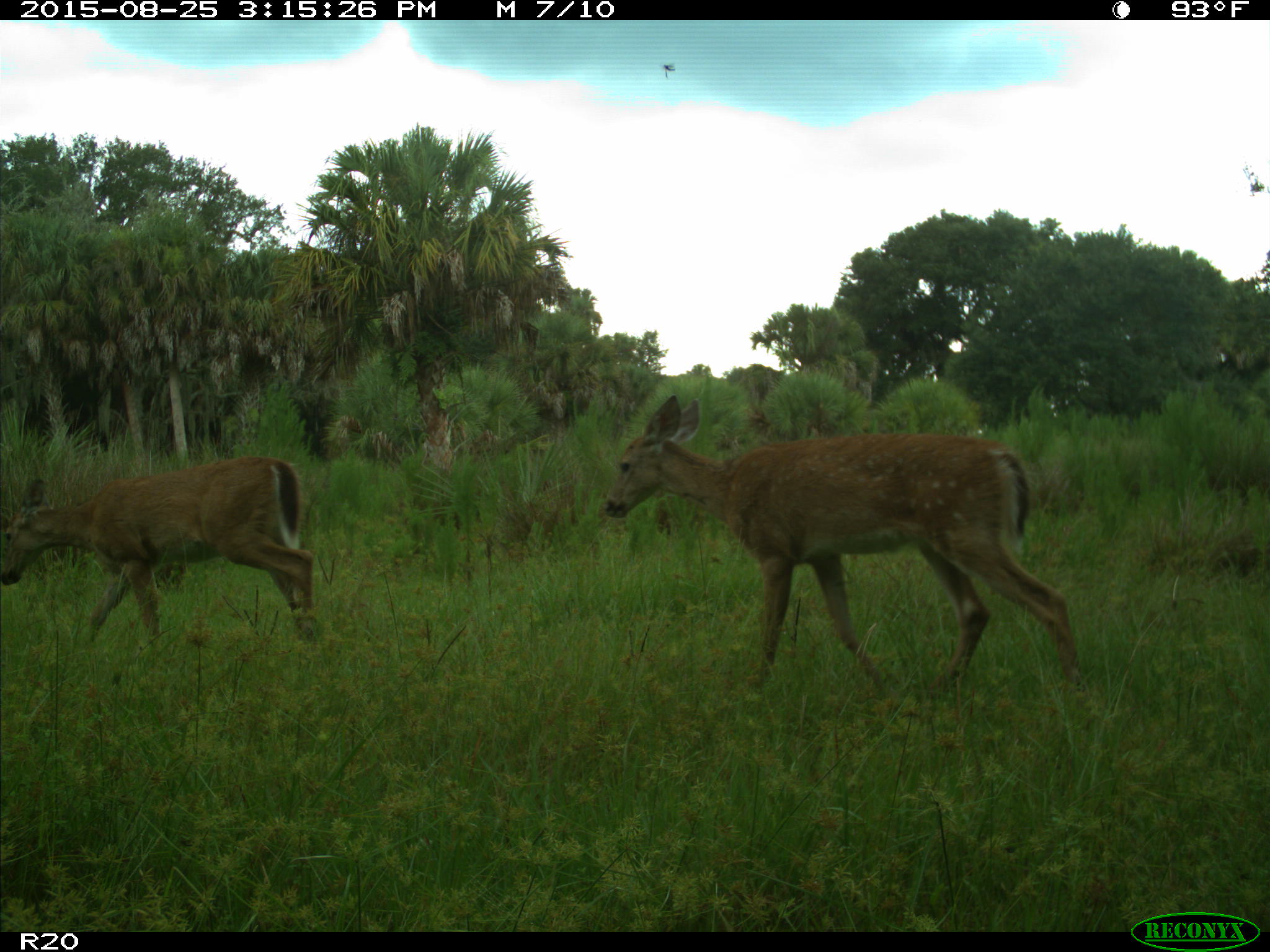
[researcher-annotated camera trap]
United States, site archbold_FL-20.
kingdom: Animalia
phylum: Chordata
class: Mammalia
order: Artiodactyla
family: Cervidae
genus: Odocoileus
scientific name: Odocoileus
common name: deer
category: unidentified deer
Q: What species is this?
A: Unidentified deer (deer) (Odocoileus).